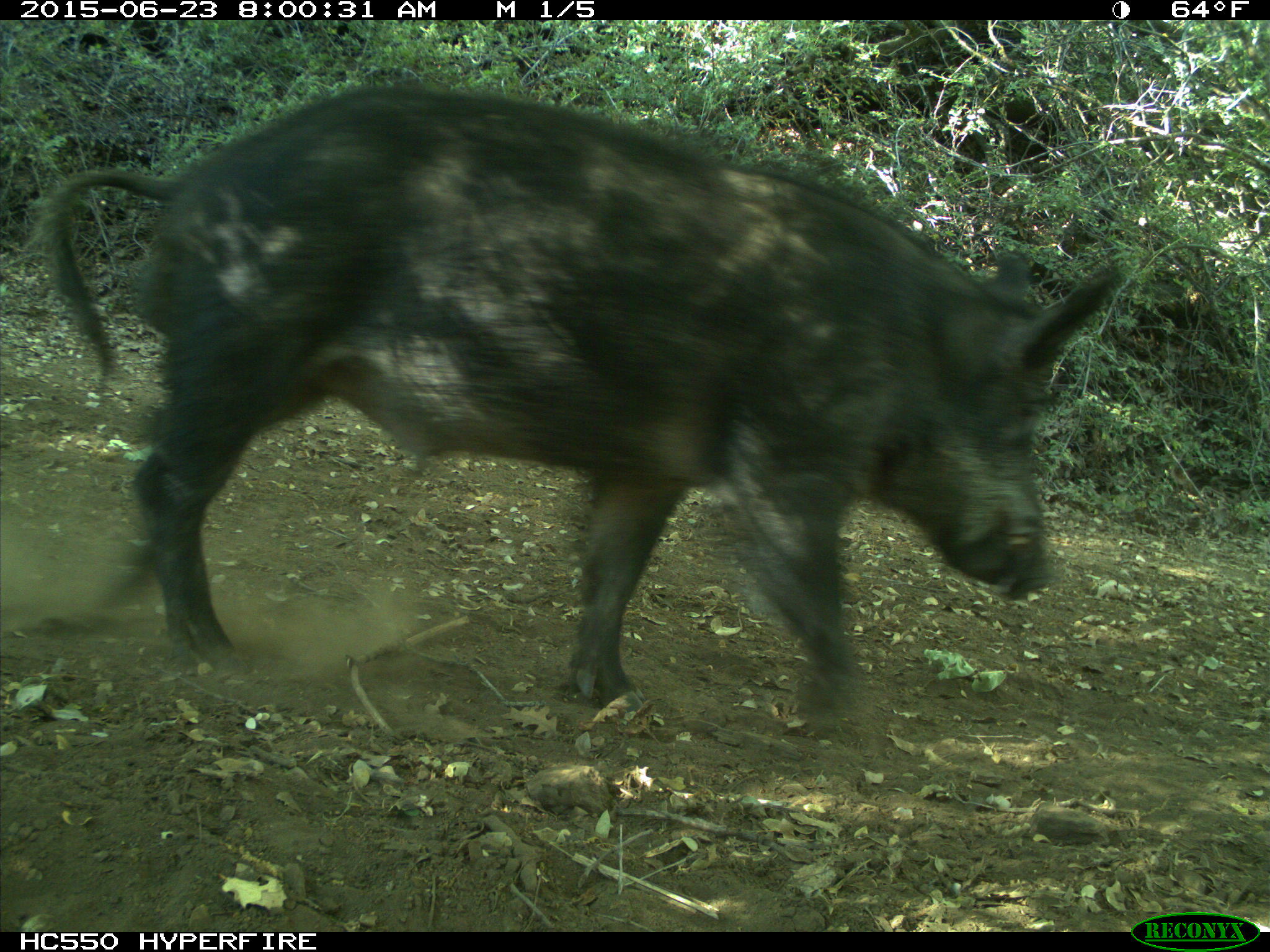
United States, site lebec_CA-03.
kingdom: Animalia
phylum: Chordata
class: Mammalia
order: Artiodactyla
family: Suidae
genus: Sus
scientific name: Sus scrofa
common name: wild boar